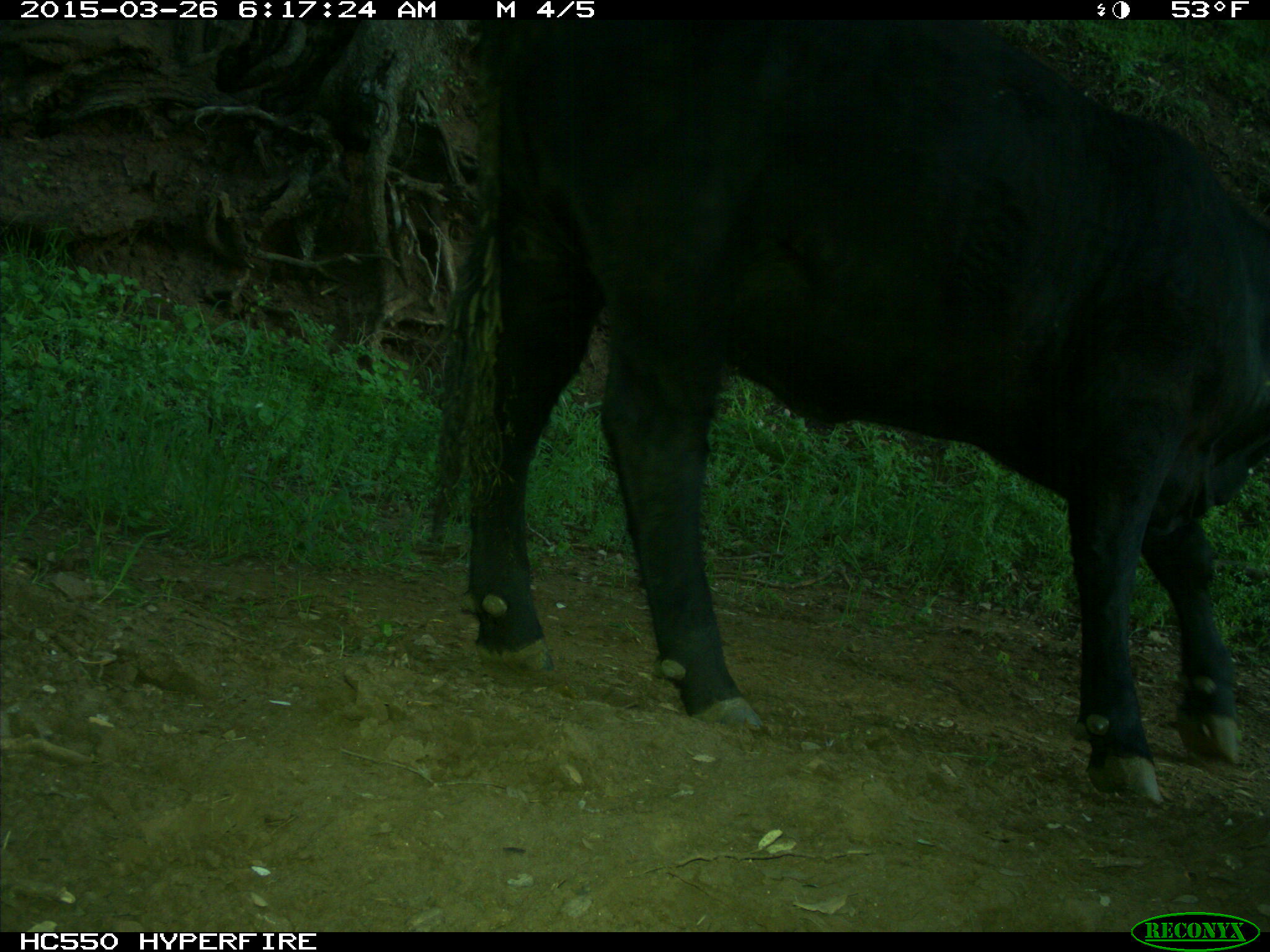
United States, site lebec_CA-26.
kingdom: Animalia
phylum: Chordata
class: Mammalia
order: Artiodactyla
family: Bovidae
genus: Bos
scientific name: Bos taurus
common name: domestic cow